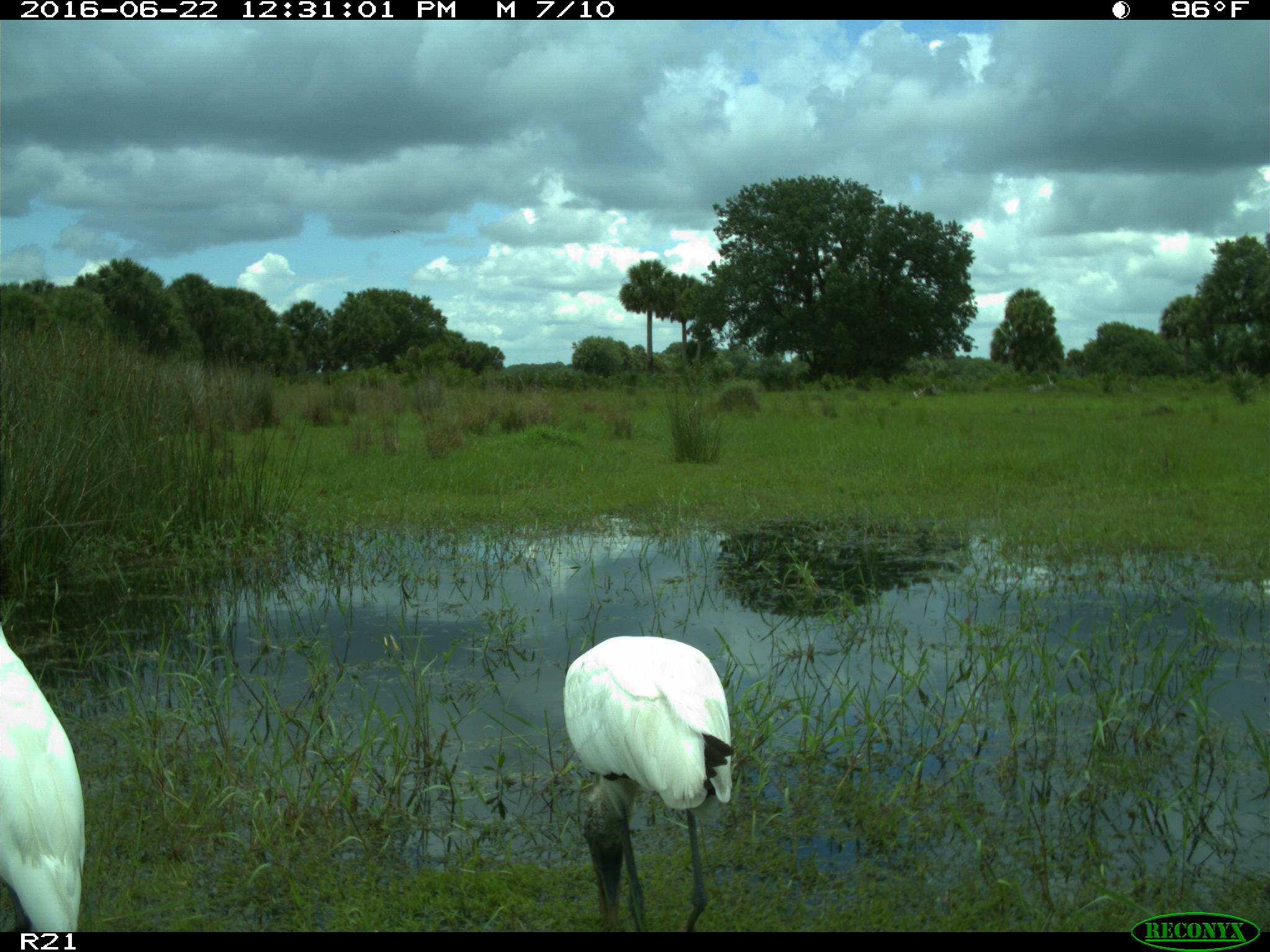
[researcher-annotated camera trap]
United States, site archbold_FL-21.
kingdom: Animalia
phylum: Chordata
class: Aves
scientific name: Aves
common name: birds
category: unidentified bird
Unidentified bird (birds) (Aves).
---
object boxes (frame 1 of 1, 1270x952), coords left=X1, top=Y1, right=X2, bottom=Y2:
animal: left=563, top=635, right=734, bottom=933; left=0, top=625, right=86, bottom=932